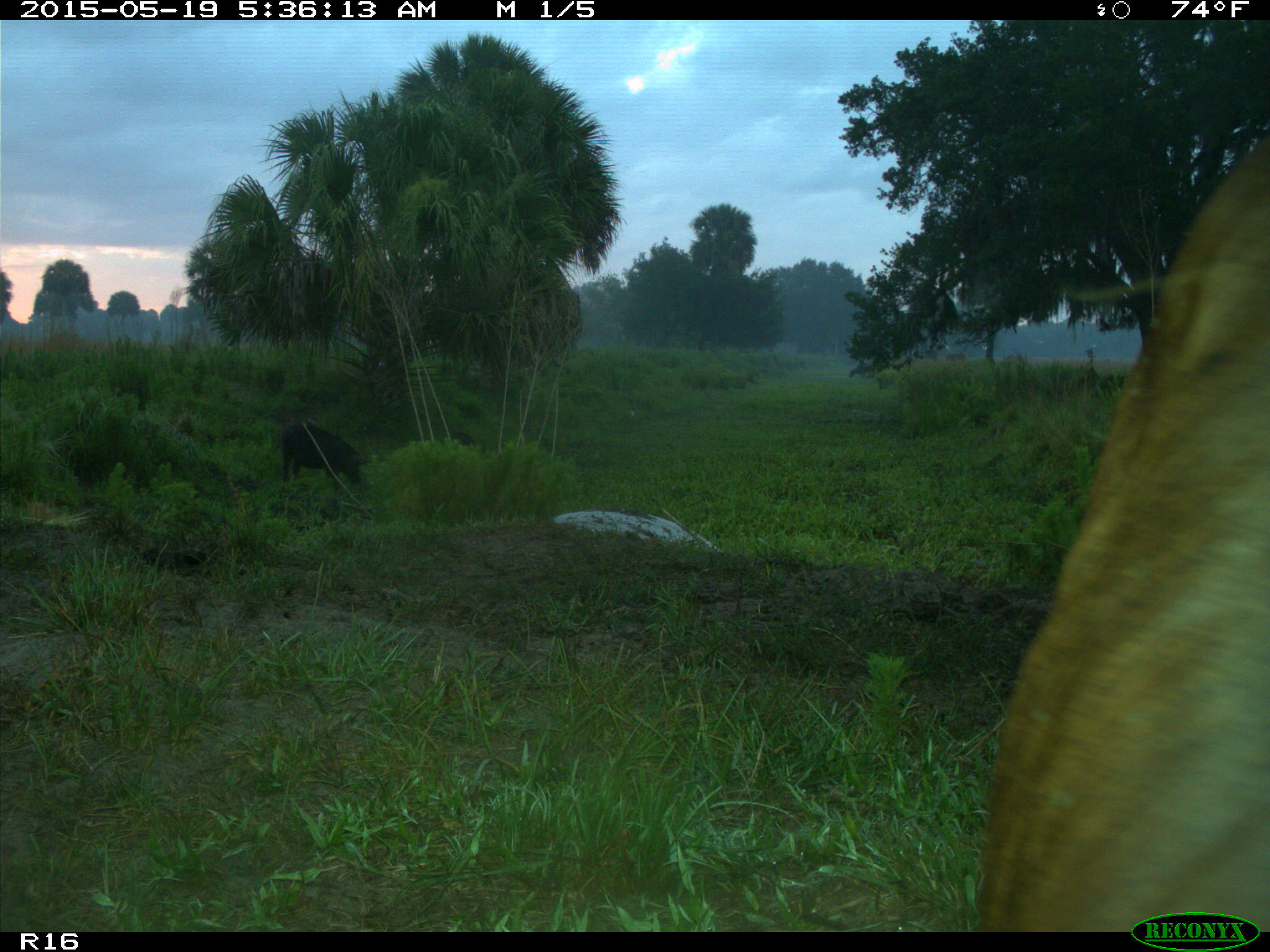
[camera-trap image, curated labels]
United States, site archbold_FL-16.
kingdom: Animalia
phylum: Chordata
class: Mammalia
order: Artiodactyla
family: Bovidae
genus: Bos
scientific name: Bos taurus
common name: domestic cow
Bos taurus (domestic cow).